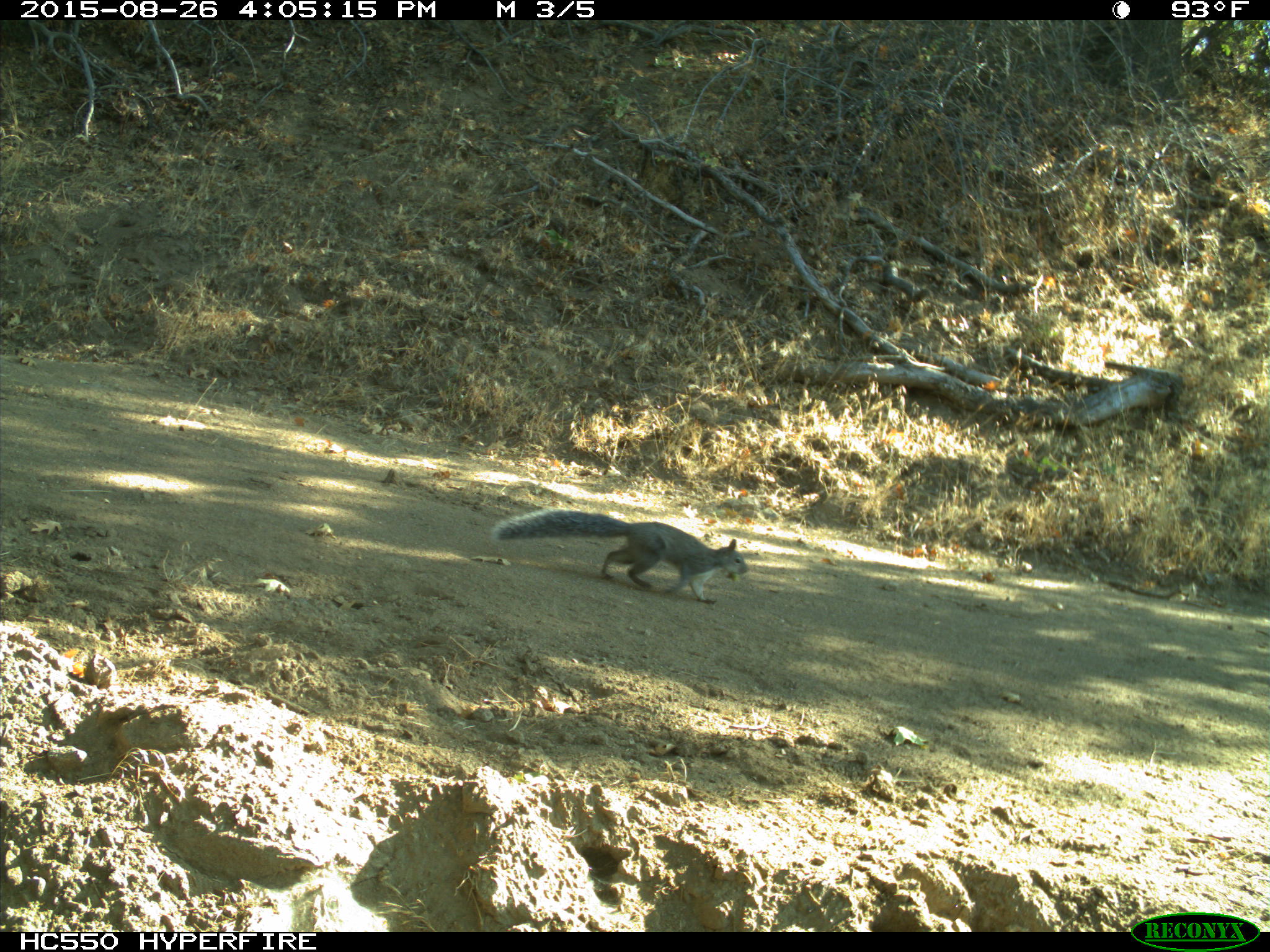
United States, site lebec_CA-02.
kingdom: Animalia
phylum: Chordata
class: Mammalia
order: Rodentia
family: Sciuridae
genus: Sciurus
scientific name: Sciurus carolinensis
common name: eastern gray squirrel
Sciurus carolinensis (eastern gray squirrel).